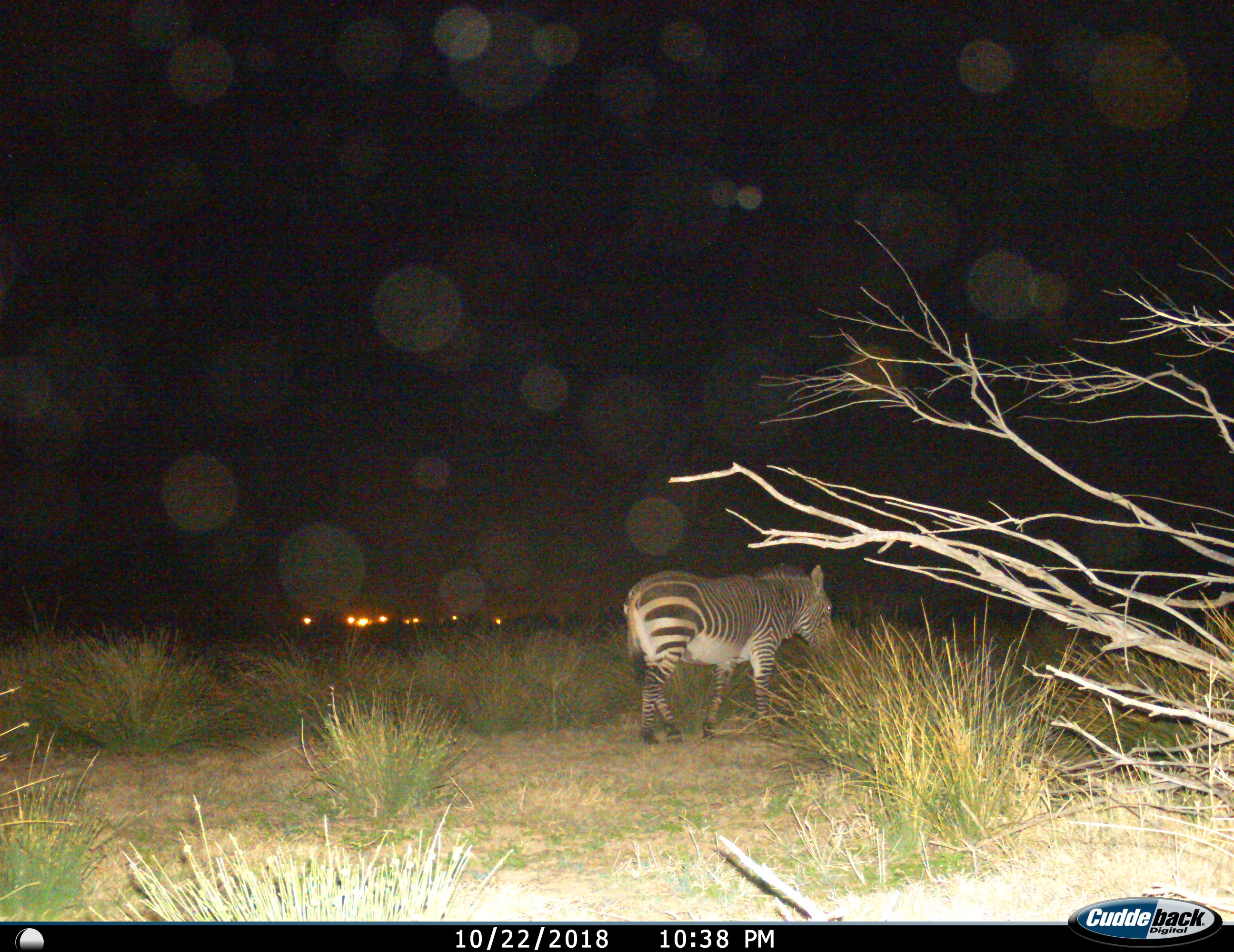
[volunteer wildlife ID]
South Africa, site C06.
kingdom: Animalia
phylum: Chordata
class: Mammalia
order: Perissodactyla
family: Equidae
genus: Equus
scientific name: Equus zebra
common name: mountain zebra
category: zebramountain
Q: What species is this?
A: Zebramountain (mountain zebra) (Equus zebra).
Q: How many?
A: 1.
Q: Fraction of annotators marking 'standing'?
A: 40%.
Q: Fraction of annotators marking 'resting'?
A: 0%.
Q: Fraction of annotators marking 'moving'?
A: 60%.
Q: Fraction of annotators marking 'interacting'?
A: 0%.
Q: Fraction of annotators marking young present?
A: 0%.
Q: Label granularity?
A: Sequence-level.